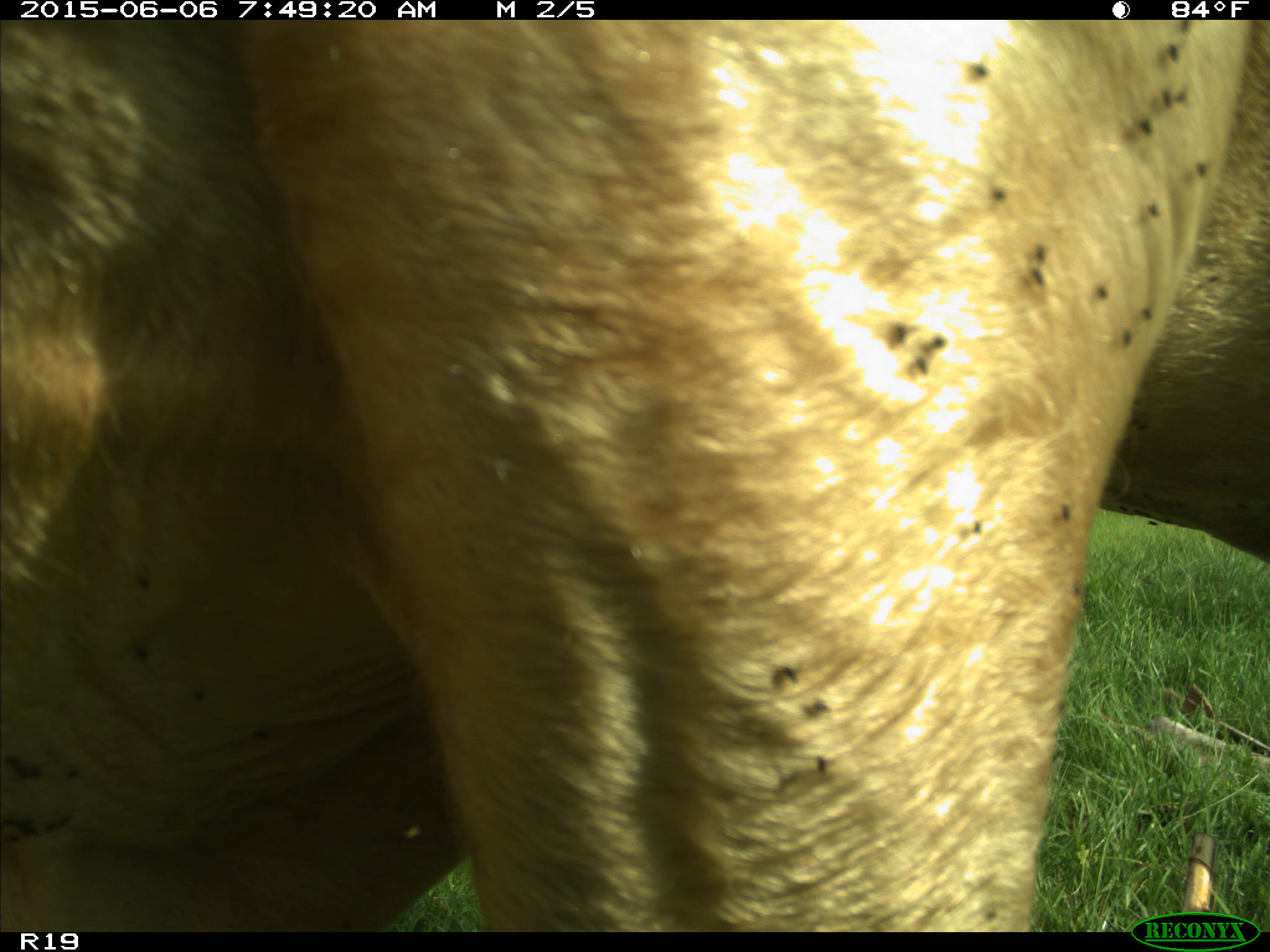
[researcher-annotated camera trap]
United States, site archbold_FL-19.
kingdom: Animalia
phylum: Chordata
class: Mammalia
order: Artiodactyla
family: Bovidae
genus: Bos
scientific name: Bos taurus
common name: domestic cow